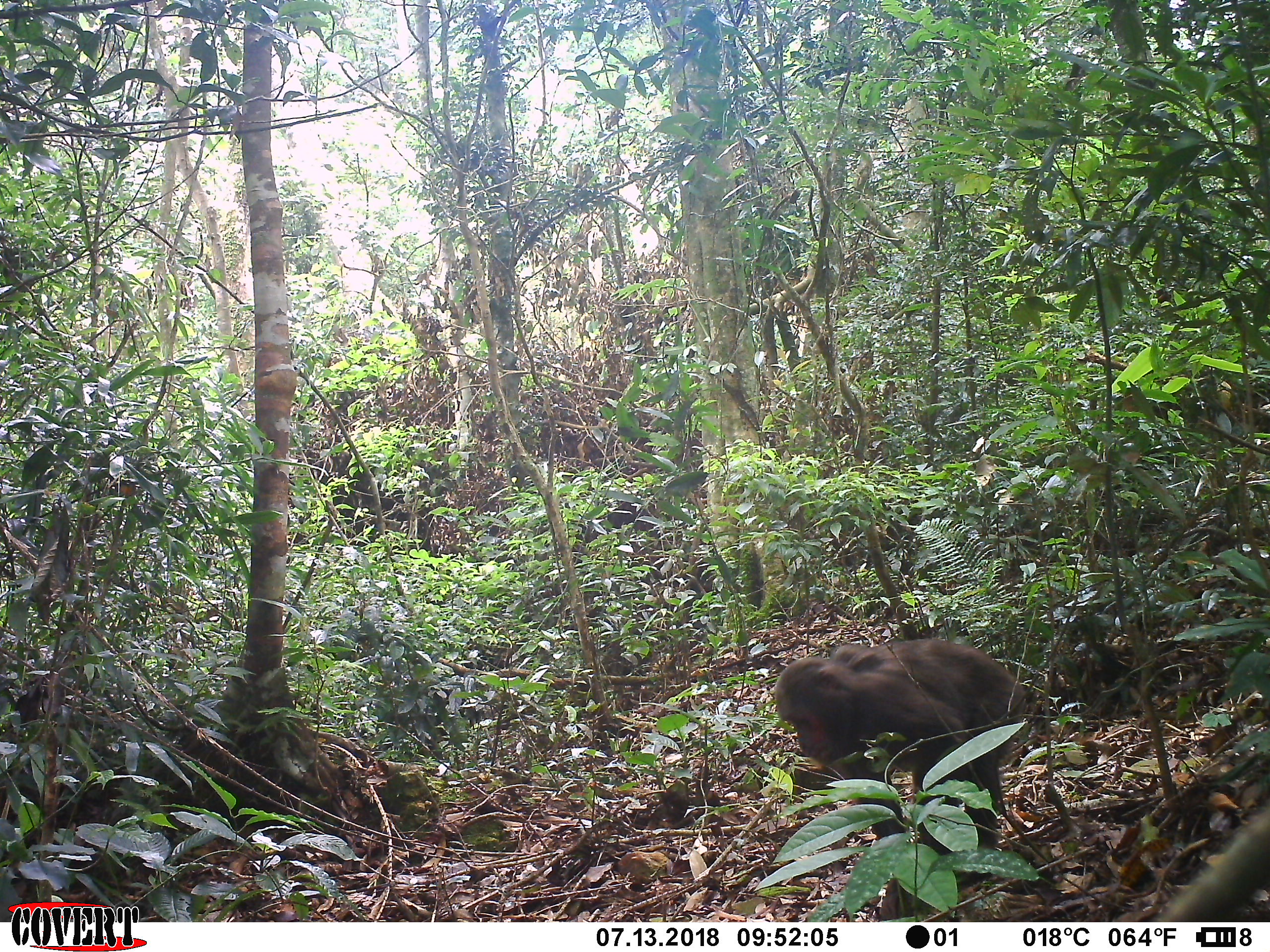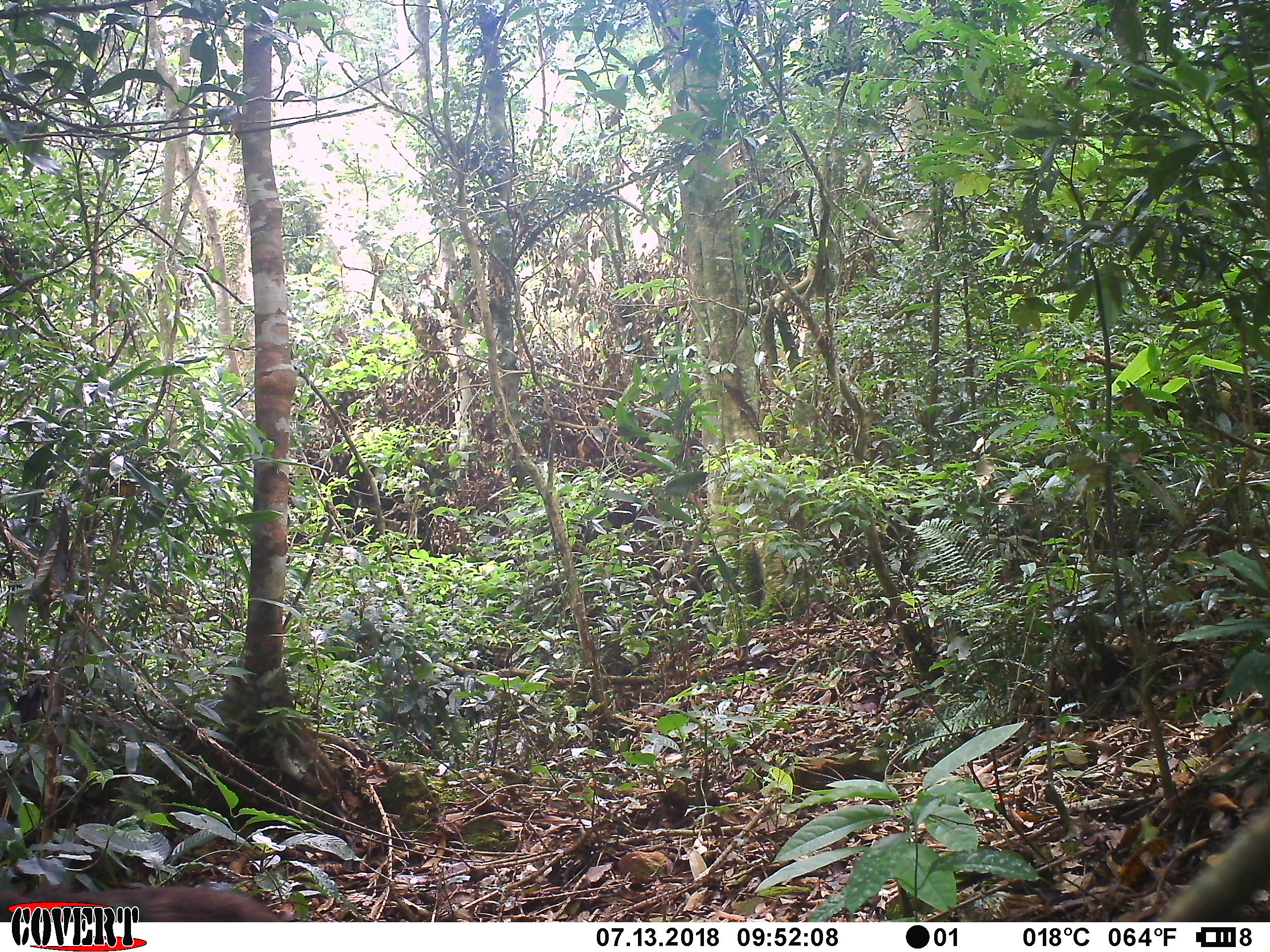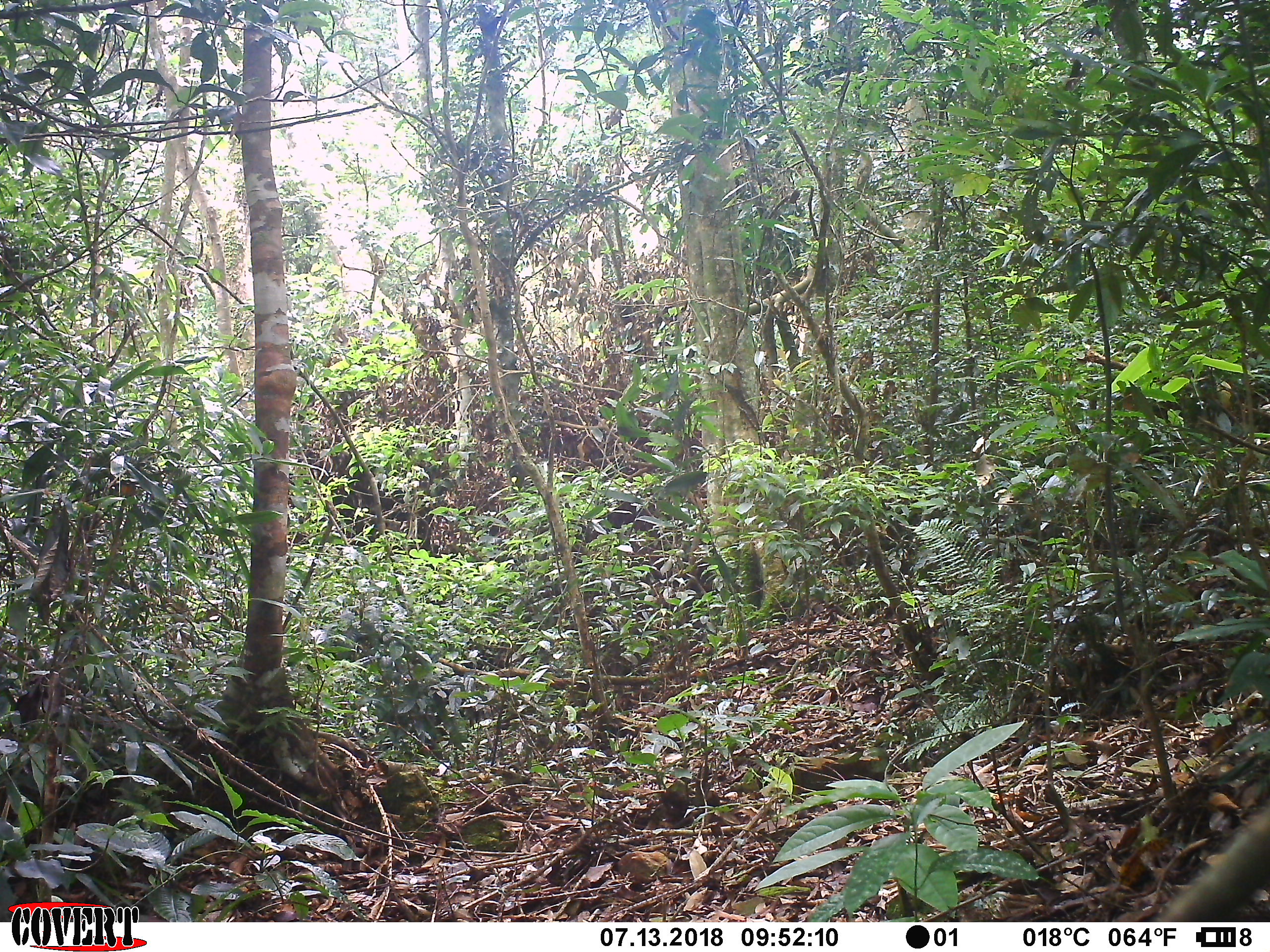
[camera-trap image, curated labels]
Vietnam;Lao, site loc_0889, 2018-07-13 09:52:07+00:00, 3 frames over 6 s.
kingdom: Animalia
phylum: Chordata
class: Mammalia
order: Primates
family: Cercopithecidae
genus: Macaca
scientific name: Macaca arctoides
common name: stump-tailed macaque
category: stump tailed macaque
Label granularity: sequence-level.